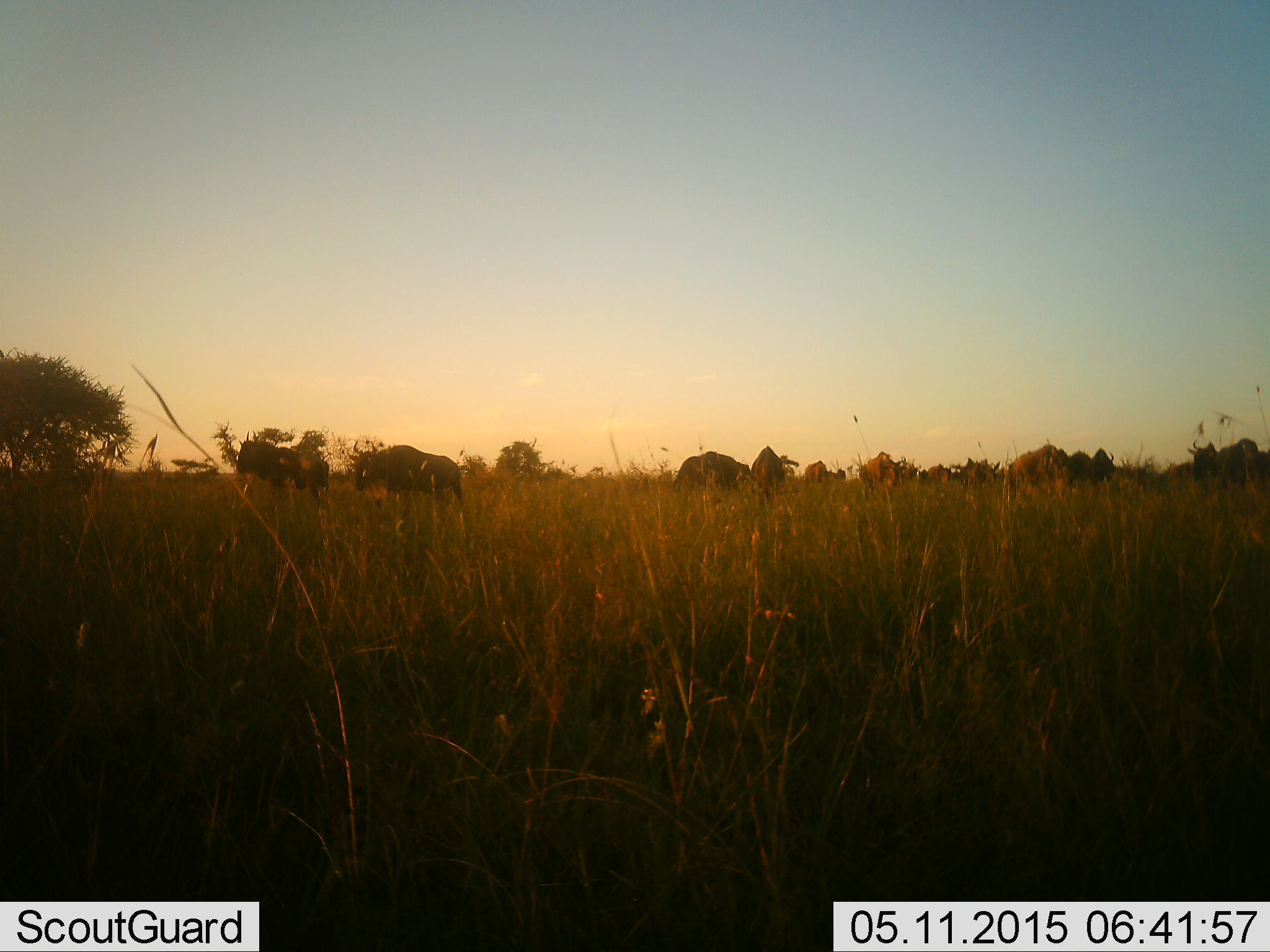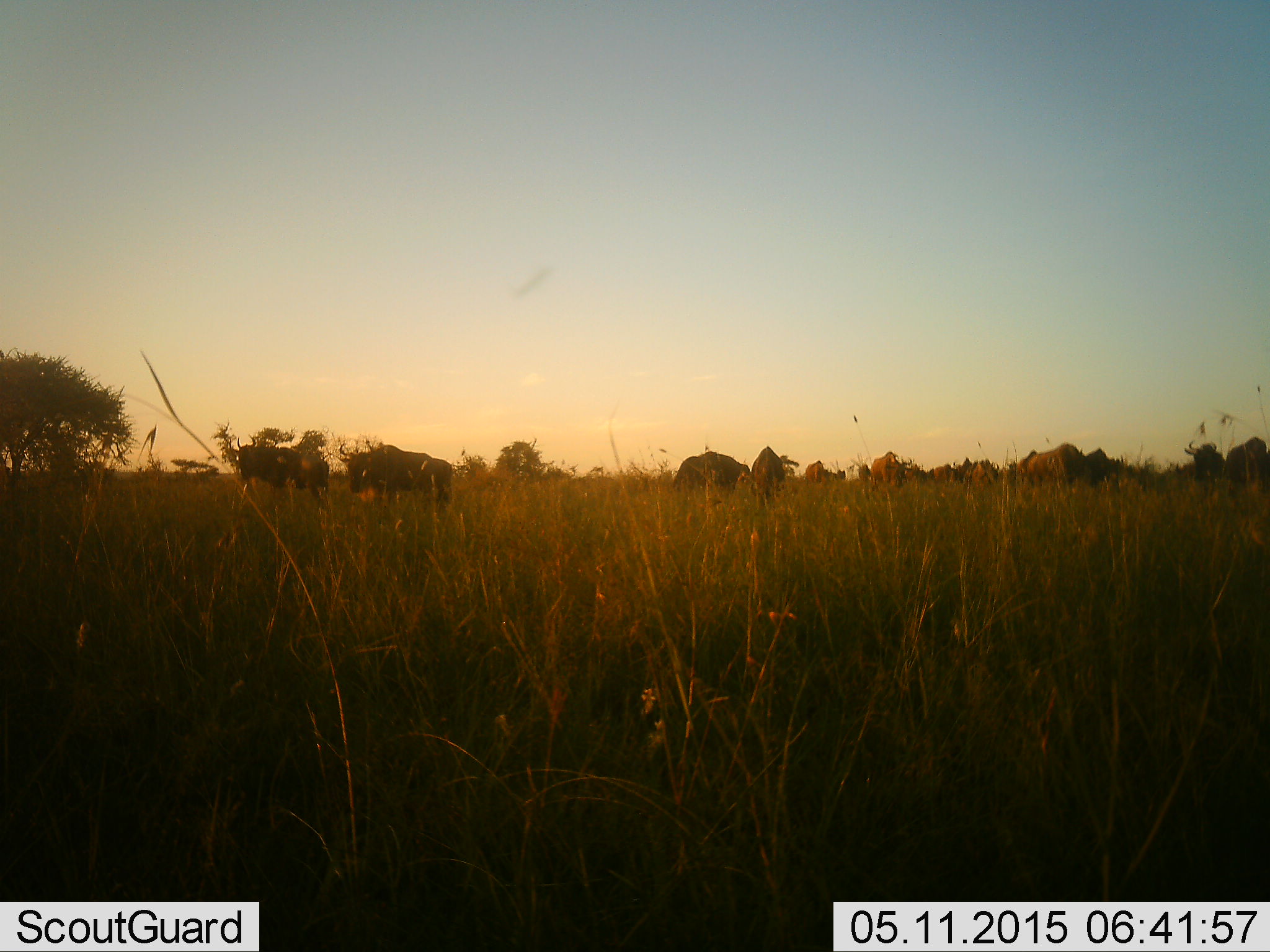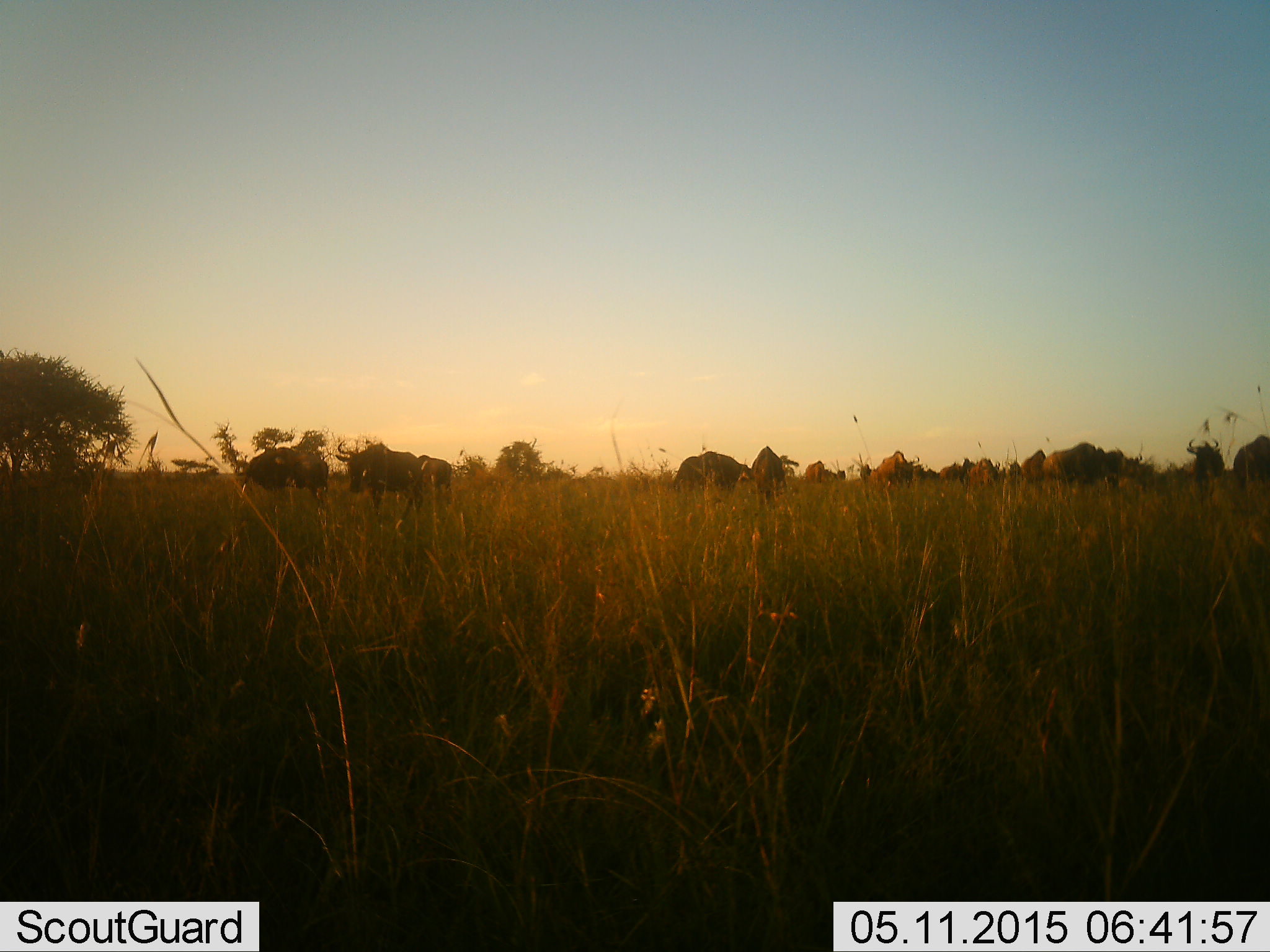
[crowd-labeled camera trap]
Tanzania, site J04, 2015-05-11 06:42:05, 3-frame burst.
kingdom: Animalia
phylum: Chordata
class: Mammalia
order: Artiodactyla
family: Bovidae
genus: Connochaetes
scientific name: Connochaetes taurinus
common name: blue wildebeest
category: wildebeest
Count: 11-50.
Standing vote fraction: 80%.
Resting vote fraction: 10%.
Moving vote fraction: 50%.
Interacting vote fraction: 10%.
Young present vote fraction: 0%.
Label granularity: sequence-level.